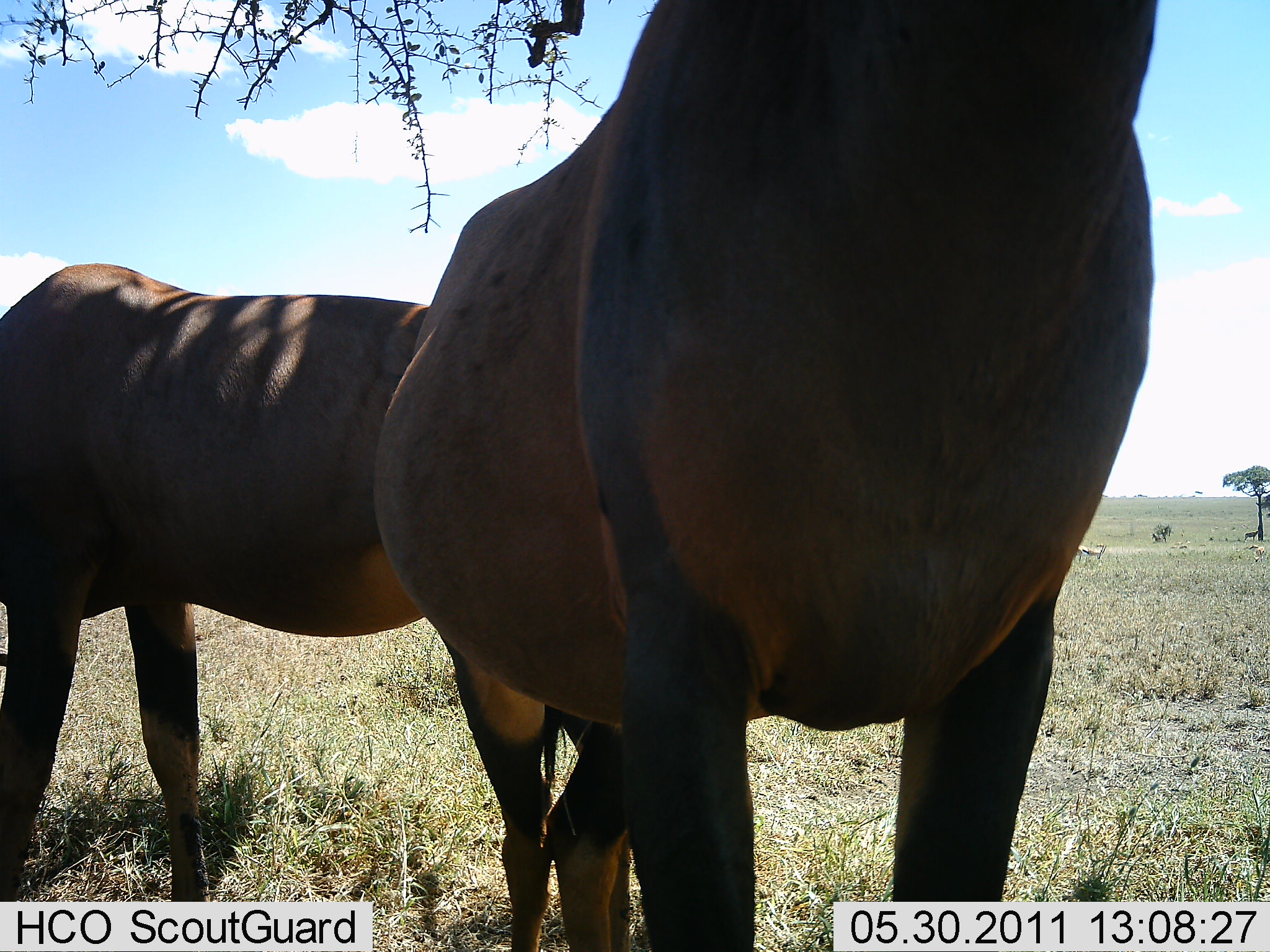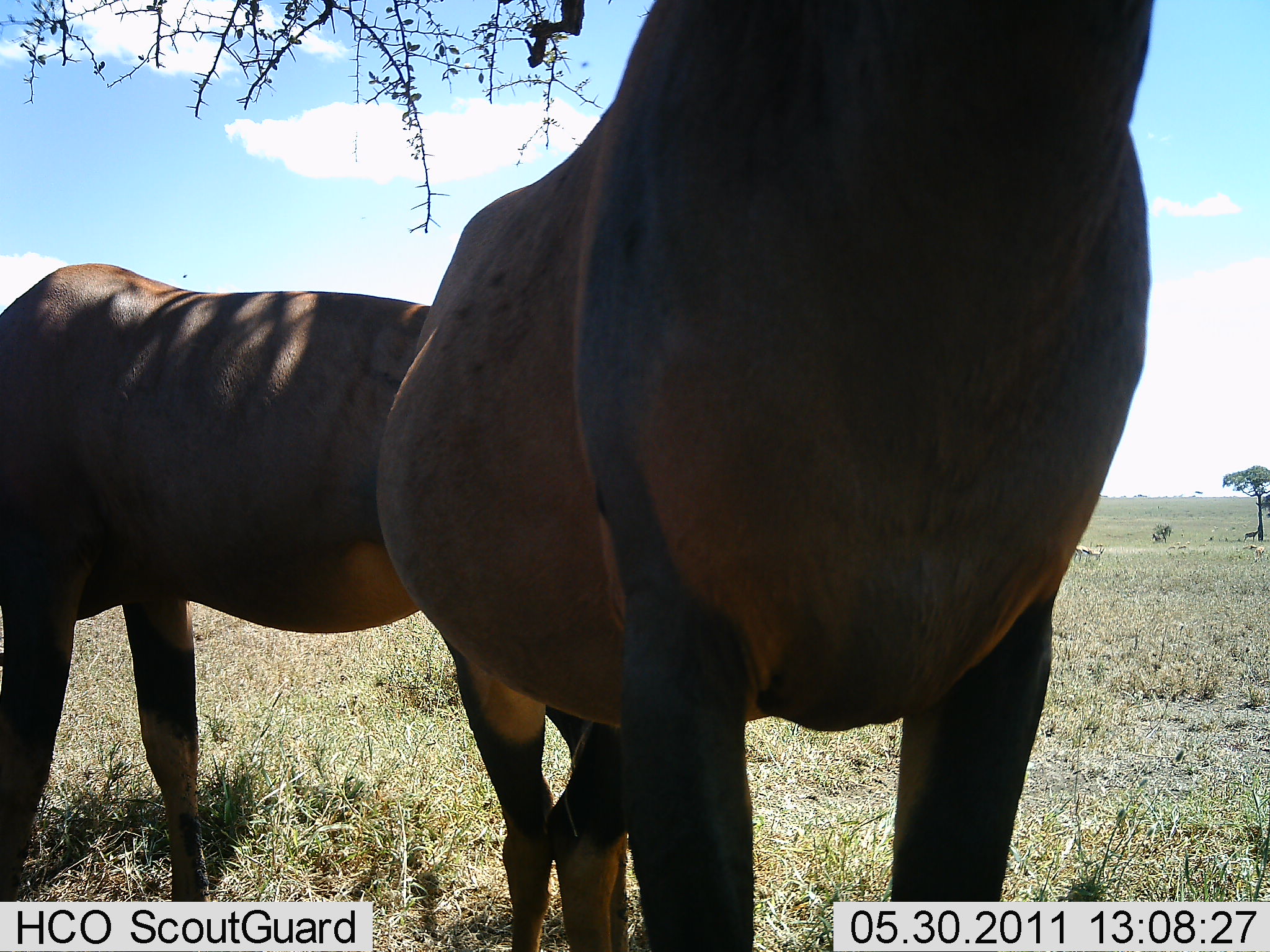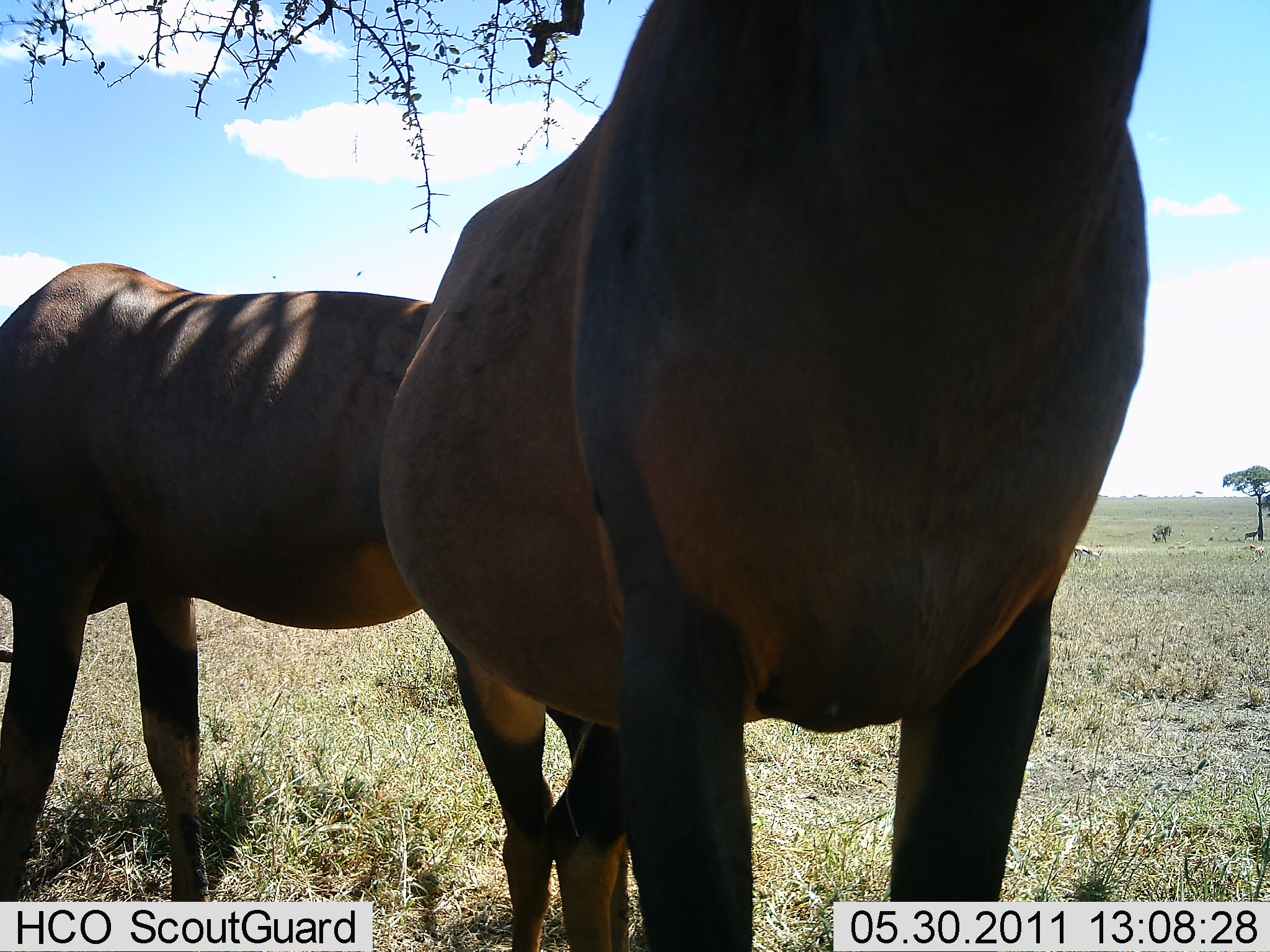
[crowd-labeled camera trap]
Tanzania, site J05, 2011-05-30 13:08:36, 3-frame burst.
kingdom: Animalia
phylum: Chordata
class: Mammalia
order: Artiodactyla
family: Bovidae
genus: Damaliscus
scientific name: Damaliscus lunatus jimela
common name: topi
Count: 2.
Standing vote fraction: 100%.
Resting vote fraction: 0%.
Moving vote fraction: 0%.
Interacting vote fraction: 0%.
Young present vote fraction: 0%.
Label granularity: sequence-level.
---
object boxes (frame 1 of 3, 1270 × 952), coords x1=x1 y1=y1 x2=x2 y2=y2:
animal: x1=372 y1=0 x2=1159 y2=952; x1=0 y1=263 x2=549 y2=952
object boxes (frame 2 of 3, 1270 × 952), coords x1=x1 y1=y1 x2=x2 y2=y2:
animal: x1=373 y1=0 x2=1152 y2=952; x1=0 y1=263 x2=553 y2=952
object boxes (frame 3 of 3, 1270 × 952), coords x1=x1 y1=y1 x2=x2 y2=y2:
animal: x1=375 y1=0 x2=1152 y2=952; x1=0 y1=263 x2=553 y2=952